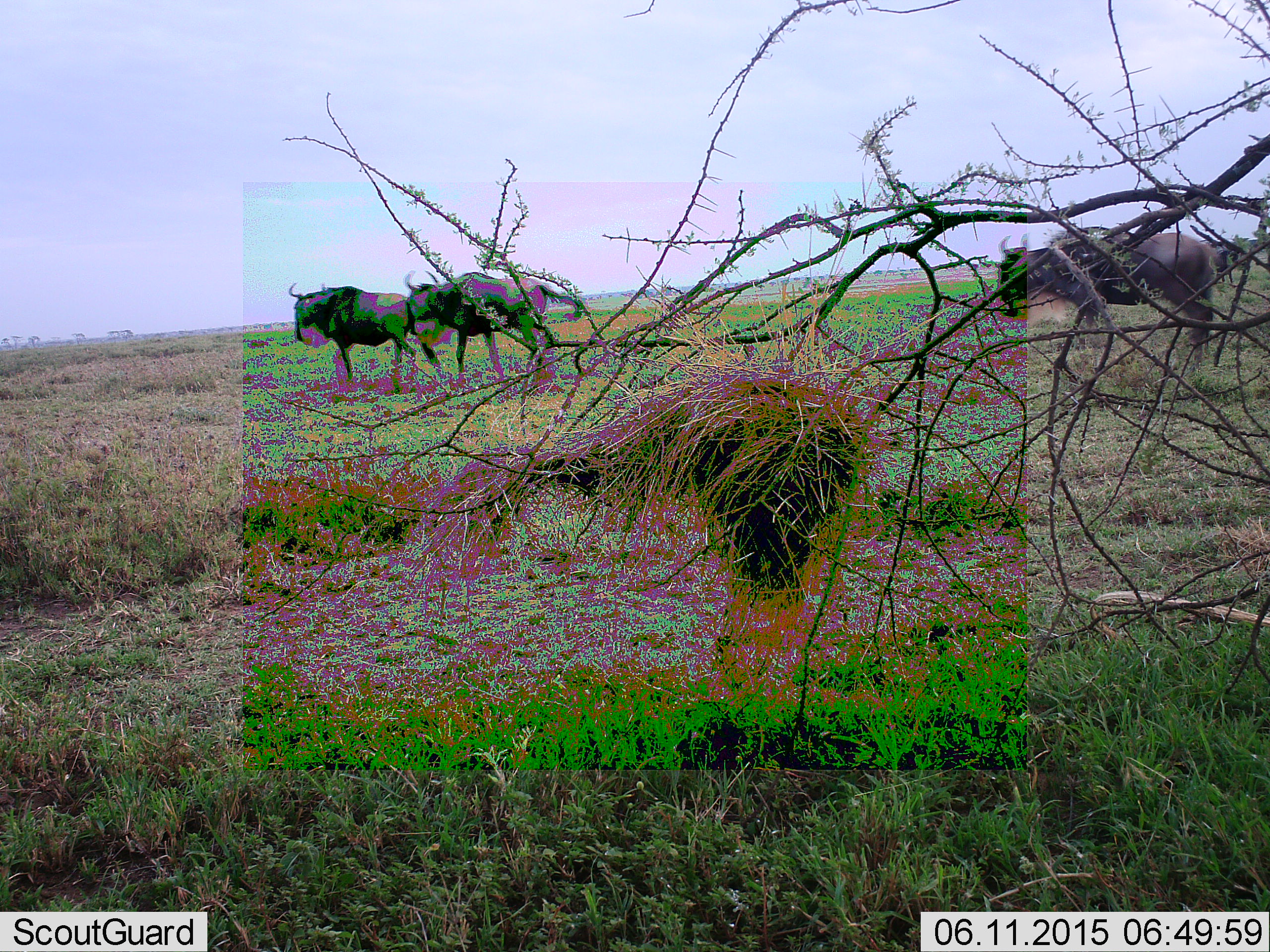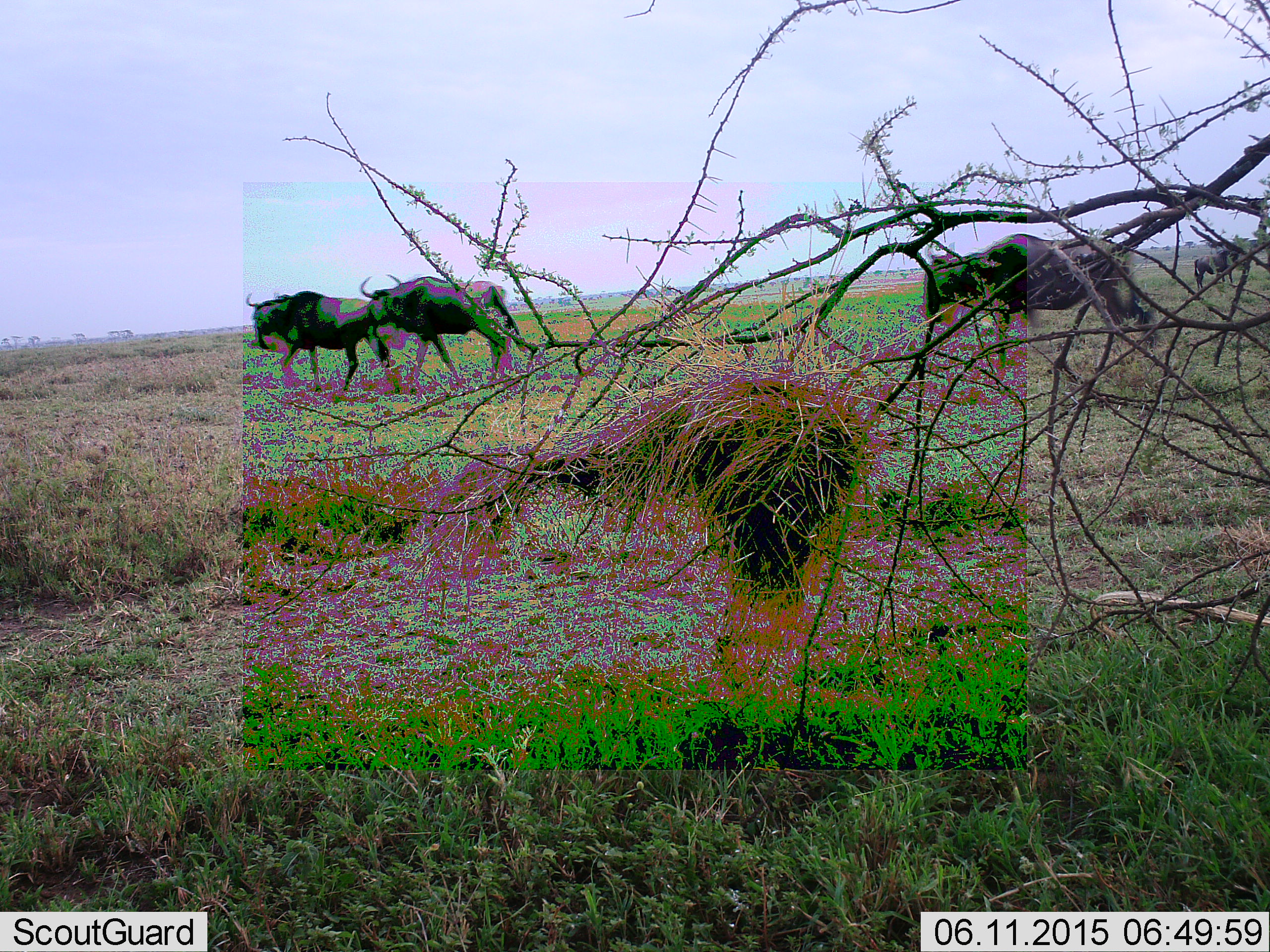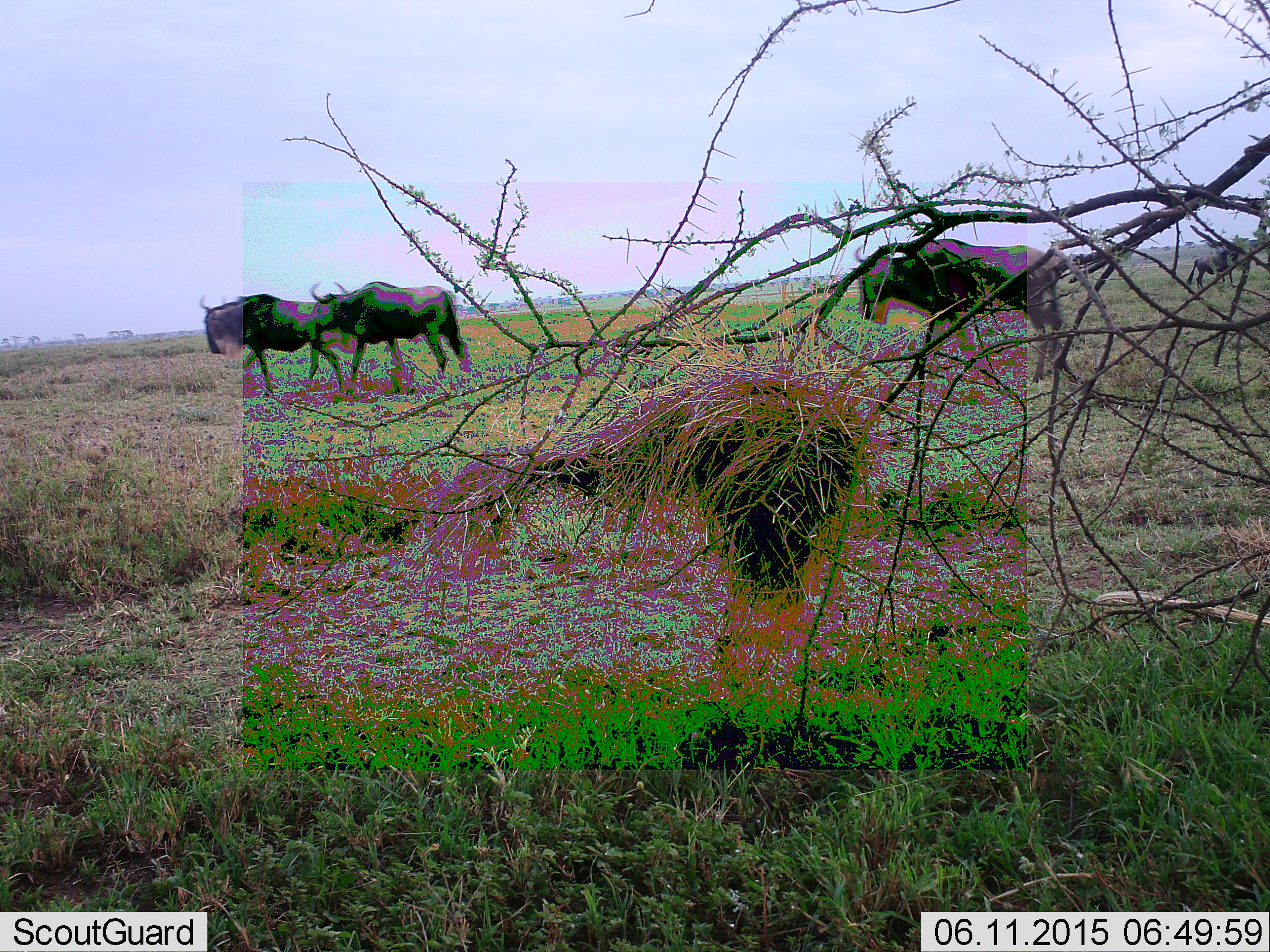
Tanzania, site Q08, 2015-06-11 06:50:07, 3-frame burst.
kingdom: Animalia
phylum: Chordata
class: Mammalia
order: Artiodactyla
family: Bovidae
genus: Connochaetes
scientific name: Connochaetes taurinus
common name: blue wildebeest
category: wildebeest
Wildebeest (blue wildebeest) (Connochaetes taurinus), count 4. Behavior (volunteer vote fractions): standing 70%, resting 0%, moving 90%, interacting 0%. Young present (vote fraction): 0%. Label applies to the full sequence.